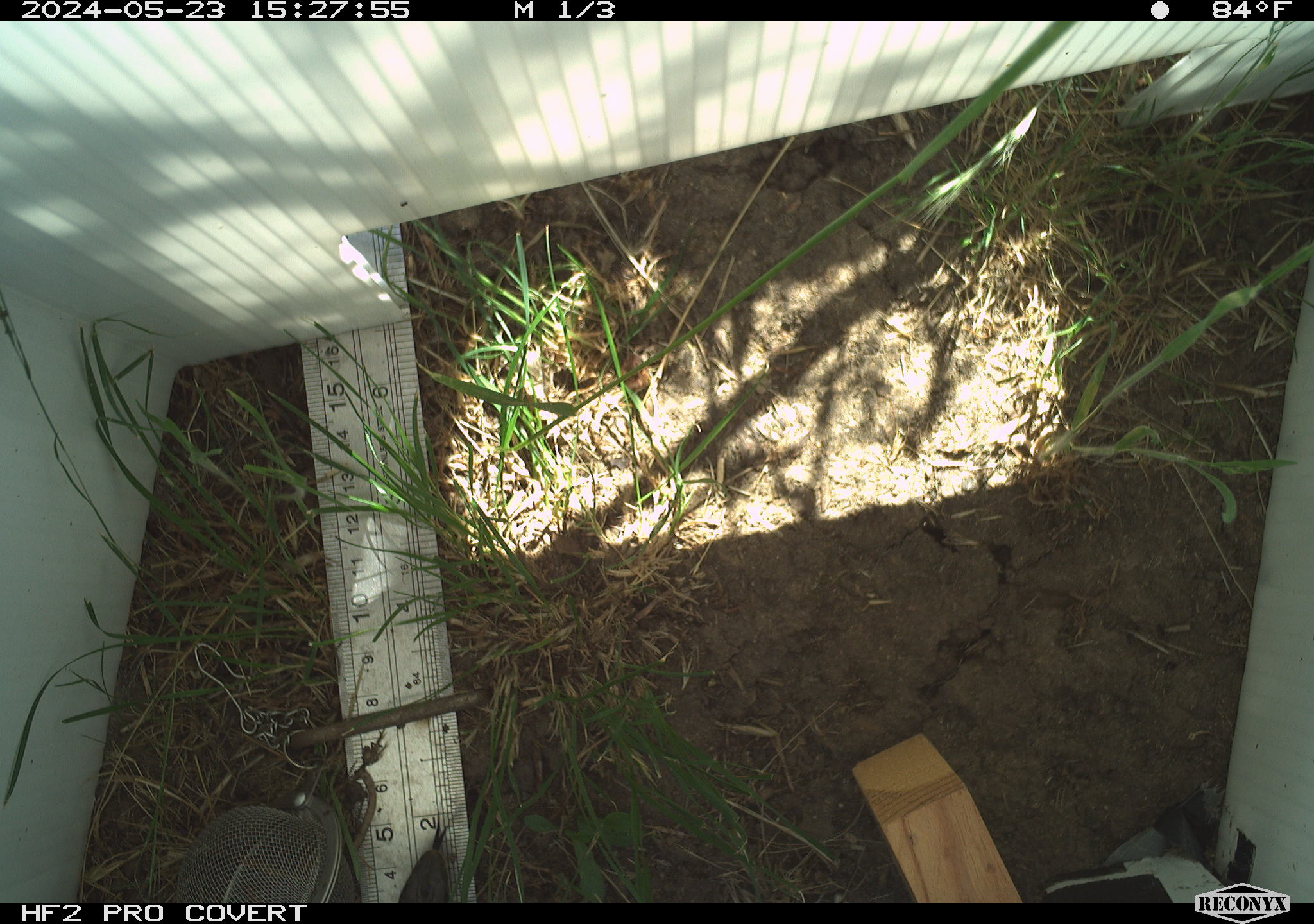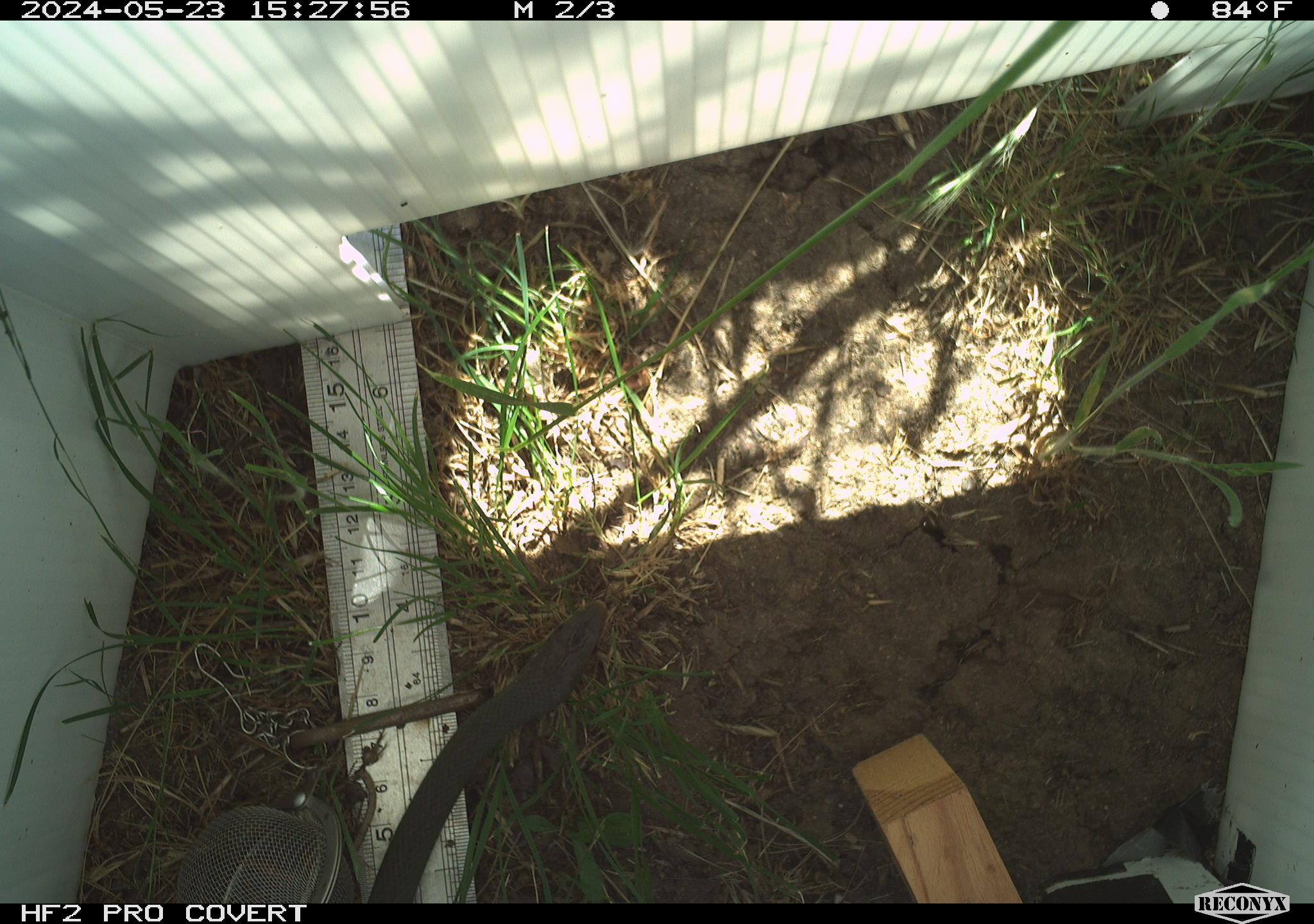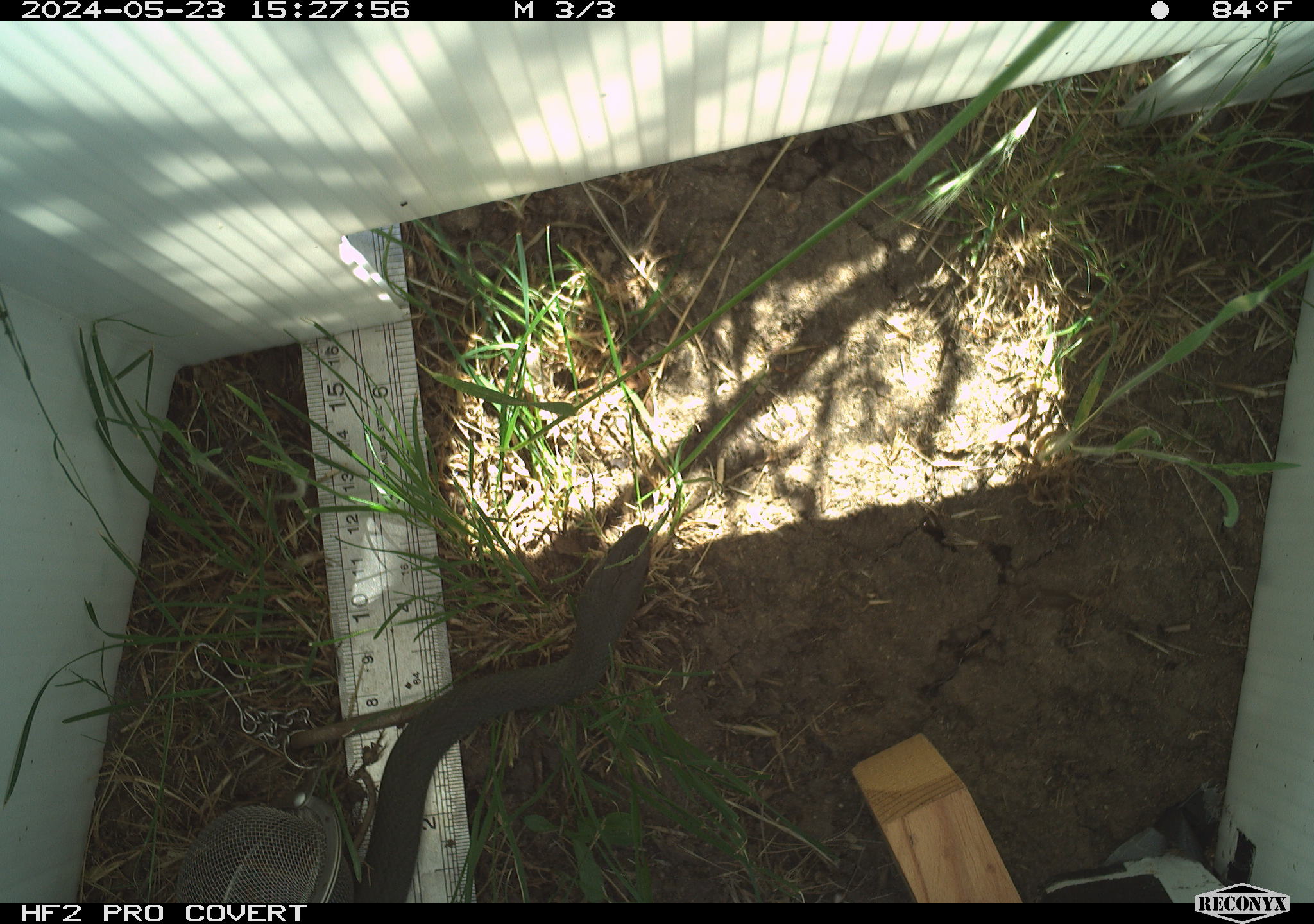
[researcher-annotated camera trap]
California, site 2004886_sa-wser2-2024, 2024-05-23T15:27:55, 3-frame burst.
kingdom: Animalia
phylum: Chordata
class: Reptilia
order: Squamata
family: Colubridae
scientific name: Colubridae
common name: colubrid snakes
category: colubridae family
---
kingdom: Animalia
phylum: Chordata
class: Reptilia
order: Squamata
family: Colubridae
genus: Coluber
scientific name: Coluber constrictor mormon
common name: western yellow-bellied racer